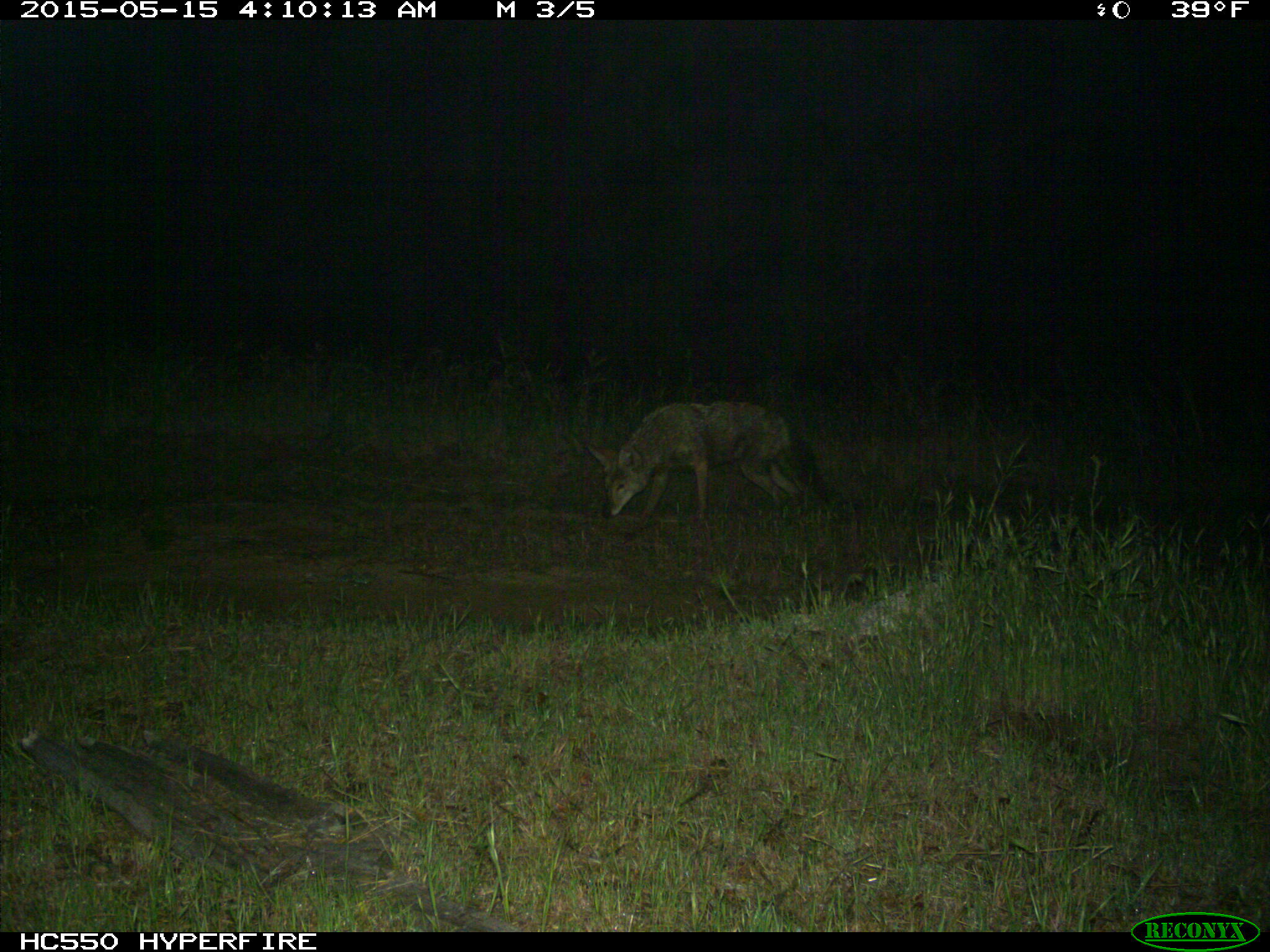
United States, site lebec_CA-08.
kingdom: Animalia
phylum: Chordata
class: Mammalia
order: Carnivora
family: Canidae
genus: Canis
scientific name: Canis latrans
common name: coyote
Canis latrans (coyote).